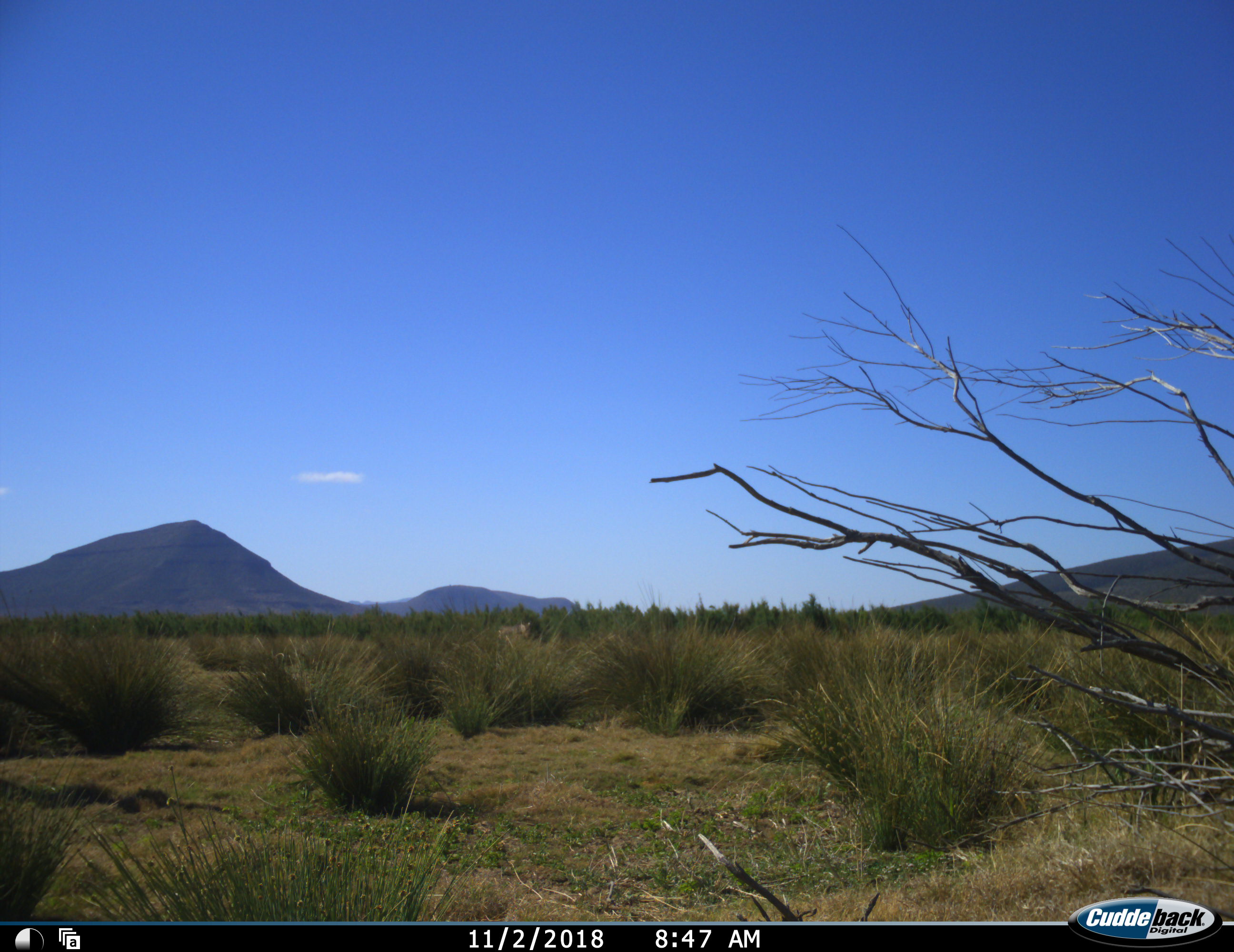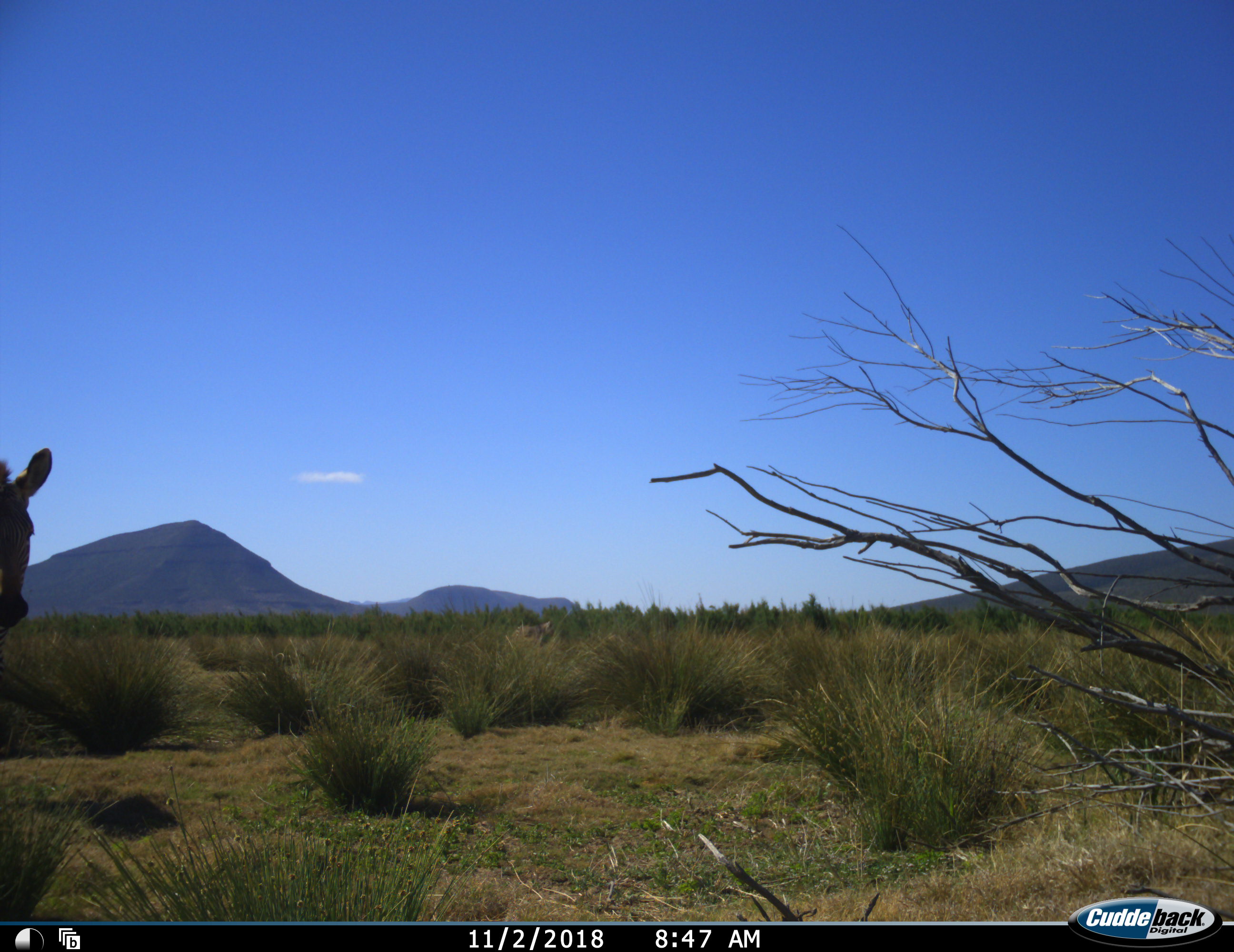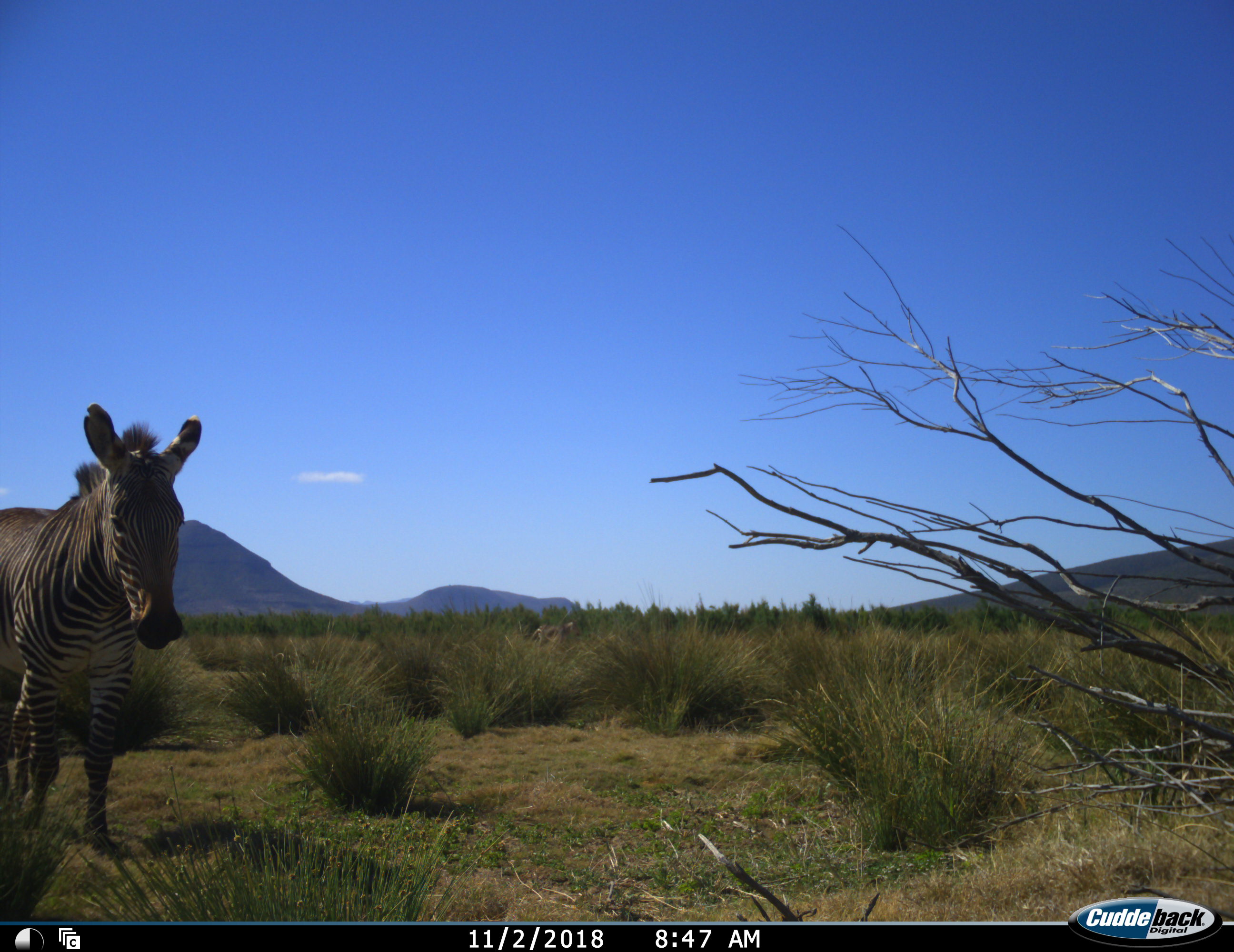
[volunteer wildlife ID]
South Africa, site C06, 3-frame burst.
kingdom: Animalia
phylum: Chordata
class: Mammalia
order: Perissodactyla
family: Equidae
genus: Equus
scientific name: Equus zebra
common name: mountain zebra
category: zebramountain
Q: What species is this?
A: Zebramountain (mountain zebra) (Equus zebra).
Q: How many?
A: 2.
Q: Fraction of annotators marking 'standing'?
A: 0%.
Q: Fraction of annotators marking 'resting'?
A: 0%.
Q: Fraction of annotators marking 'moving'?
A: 100%.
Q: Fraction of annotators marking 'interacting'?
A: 0%.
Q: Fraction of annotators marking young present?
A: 0%.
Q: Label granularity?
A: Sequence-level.